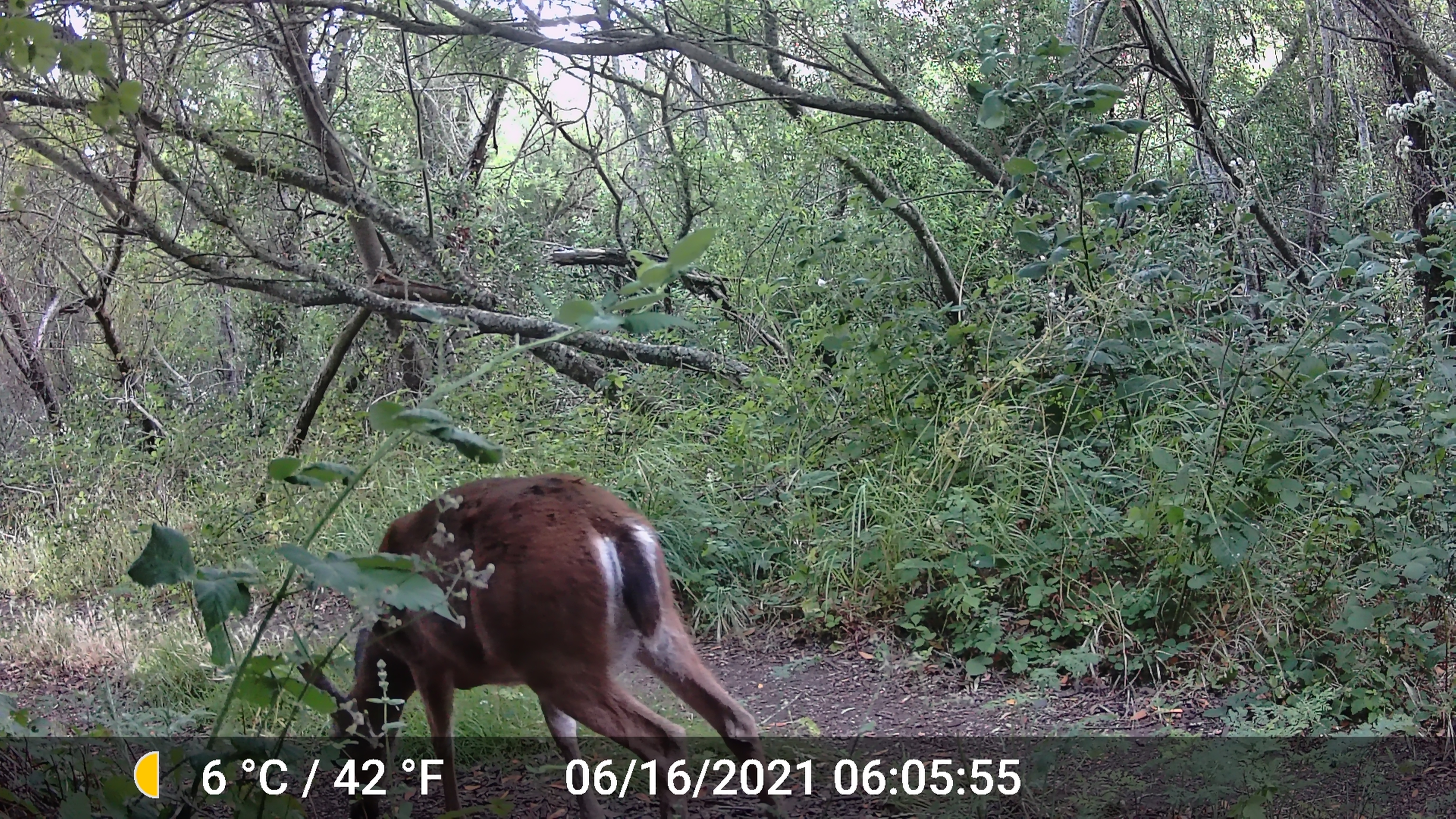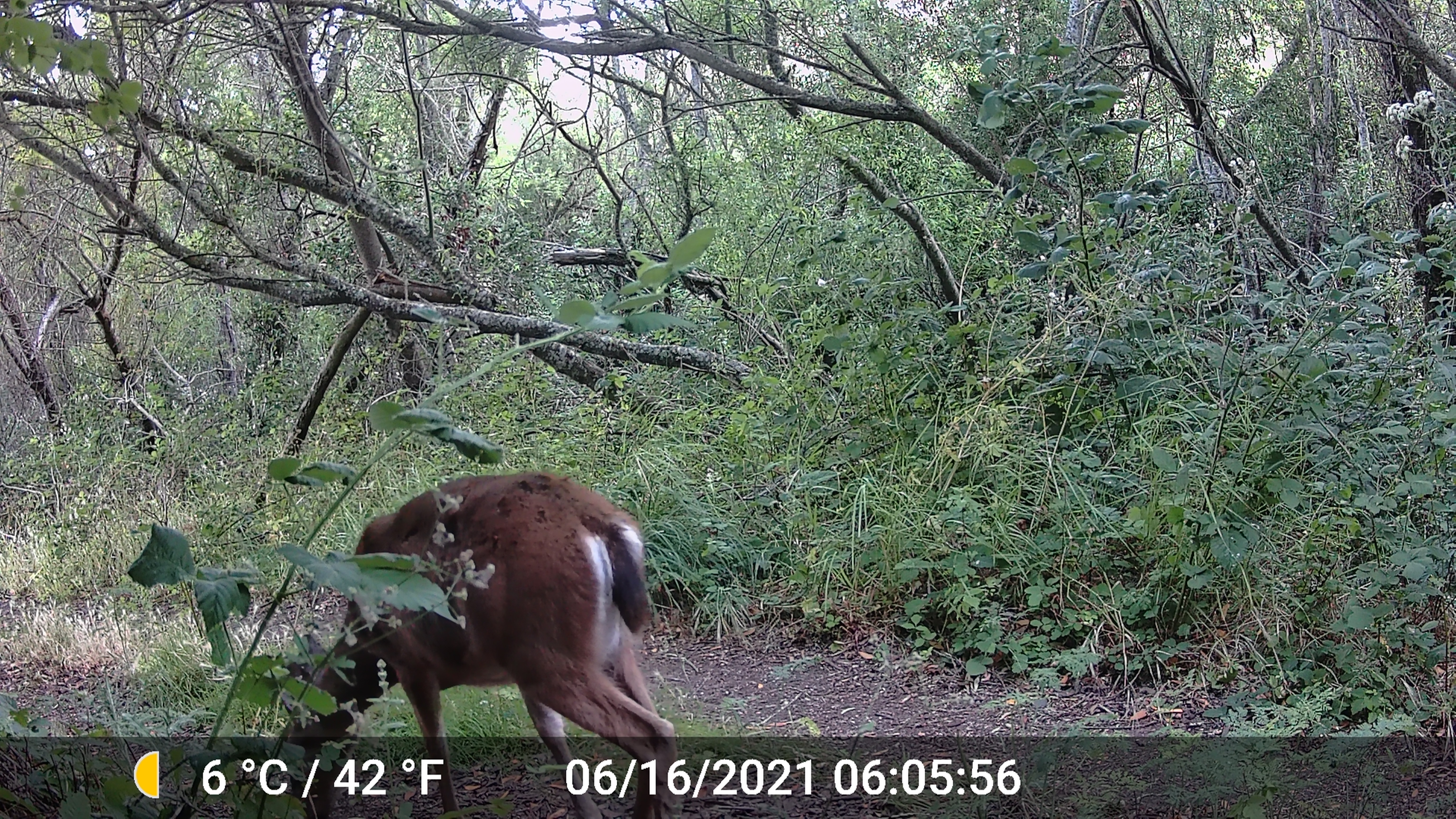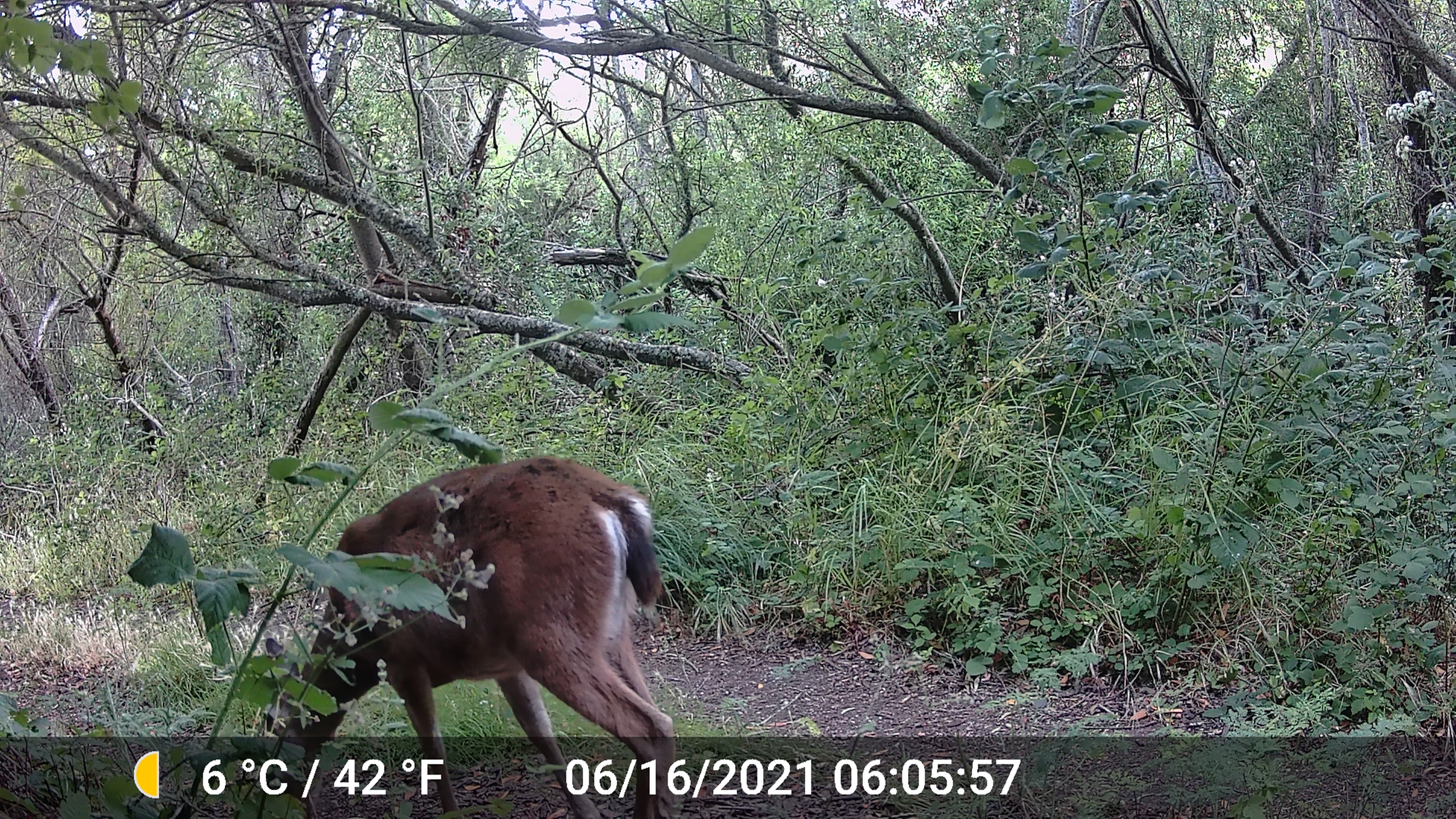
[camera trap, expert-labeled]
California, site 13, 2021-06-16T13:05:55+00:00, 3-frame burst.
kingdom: Animalia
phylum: Chordata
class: Mammalia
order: Artiodactyla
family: Cervidae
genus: Odocoileus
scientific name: Odocoileus hemionus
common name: mule deer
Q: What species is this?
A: Mule deer (Odocoileus hemionus).